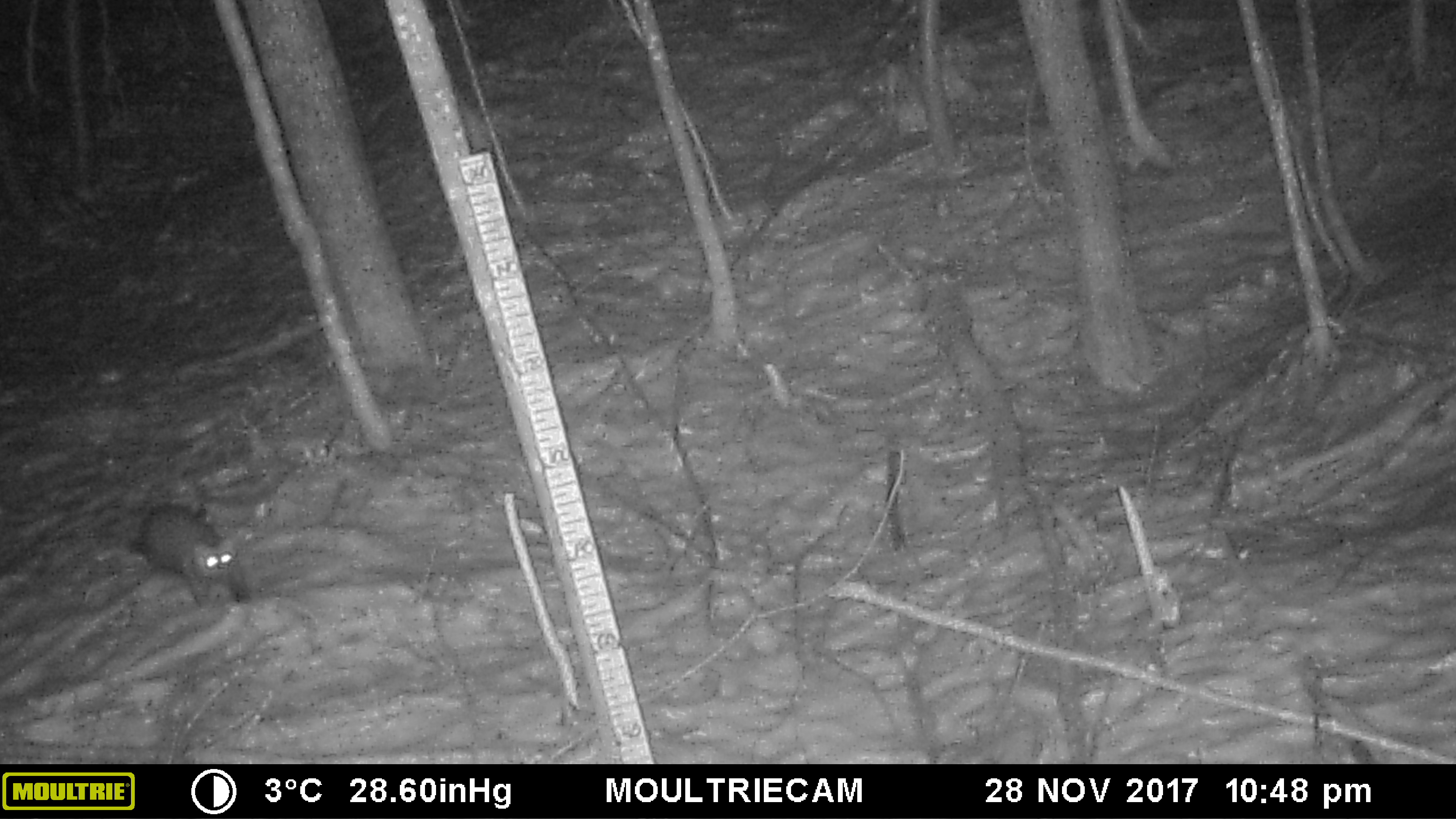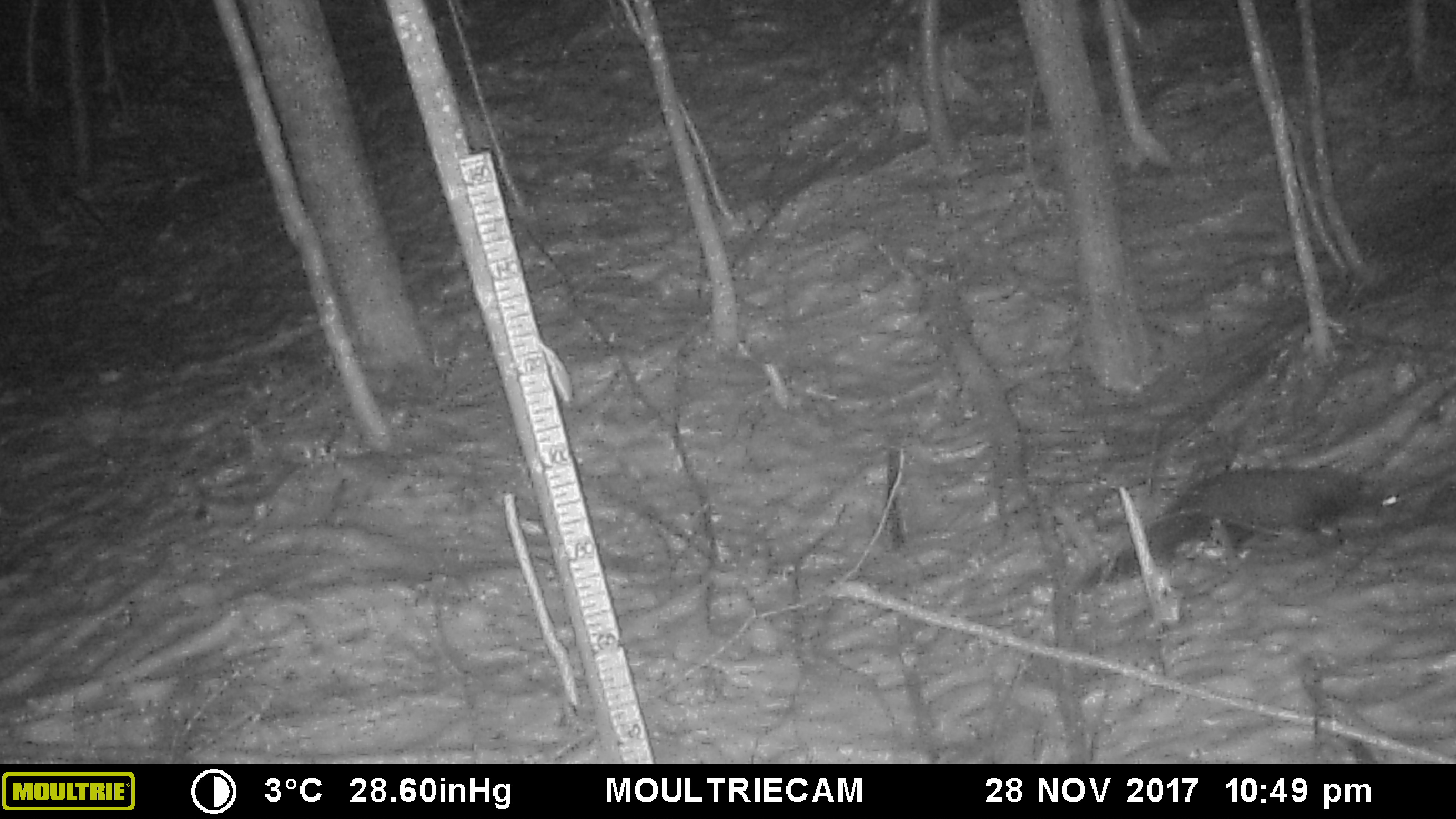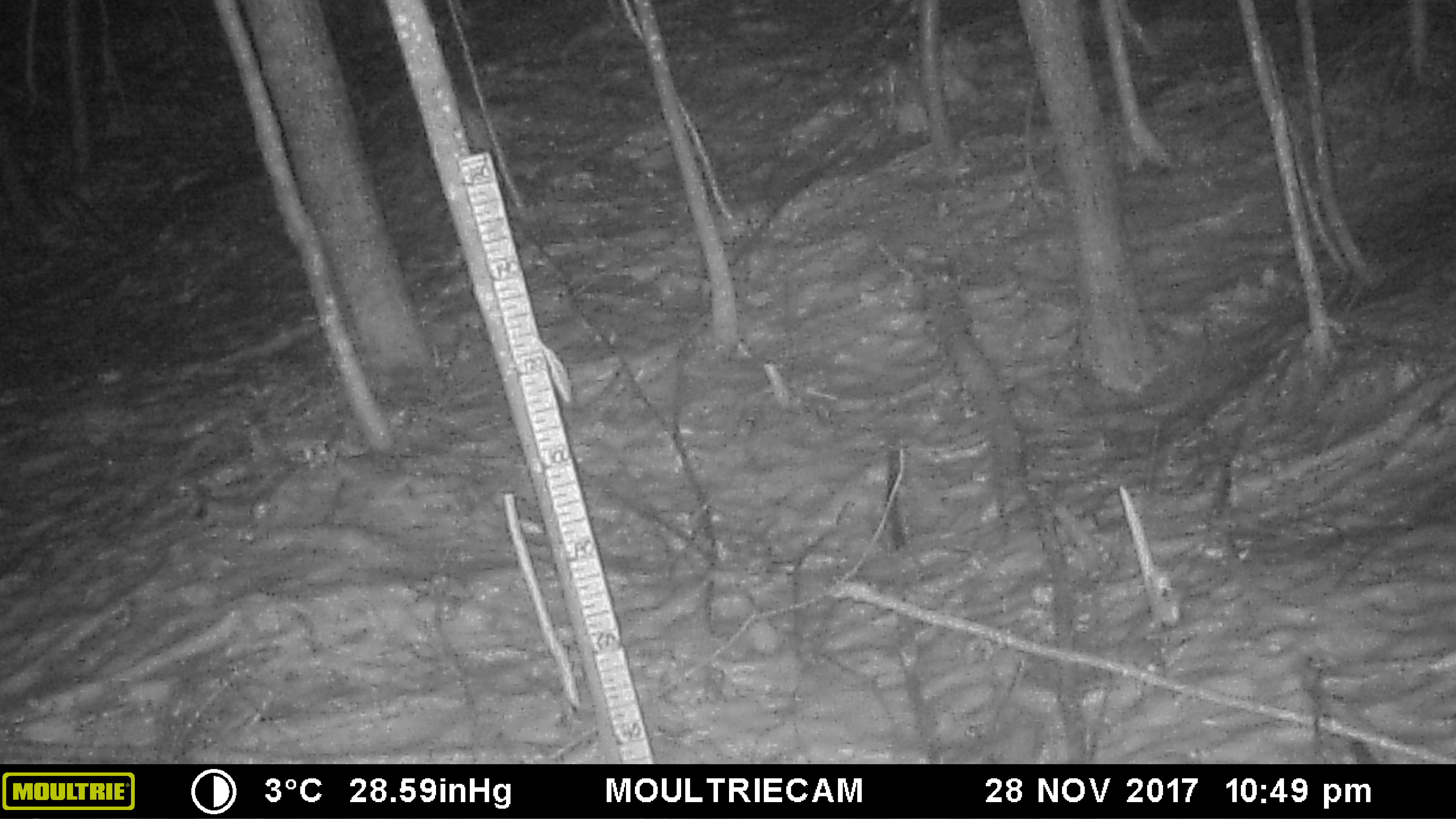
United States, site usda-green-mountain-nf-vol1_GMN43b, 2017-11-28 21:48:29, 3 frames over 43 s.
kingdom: Animalia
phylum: Chordata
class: Mammalia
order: Carnivora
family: Mustelidae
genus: Pekania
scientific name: Pekania pennanti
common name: fisher